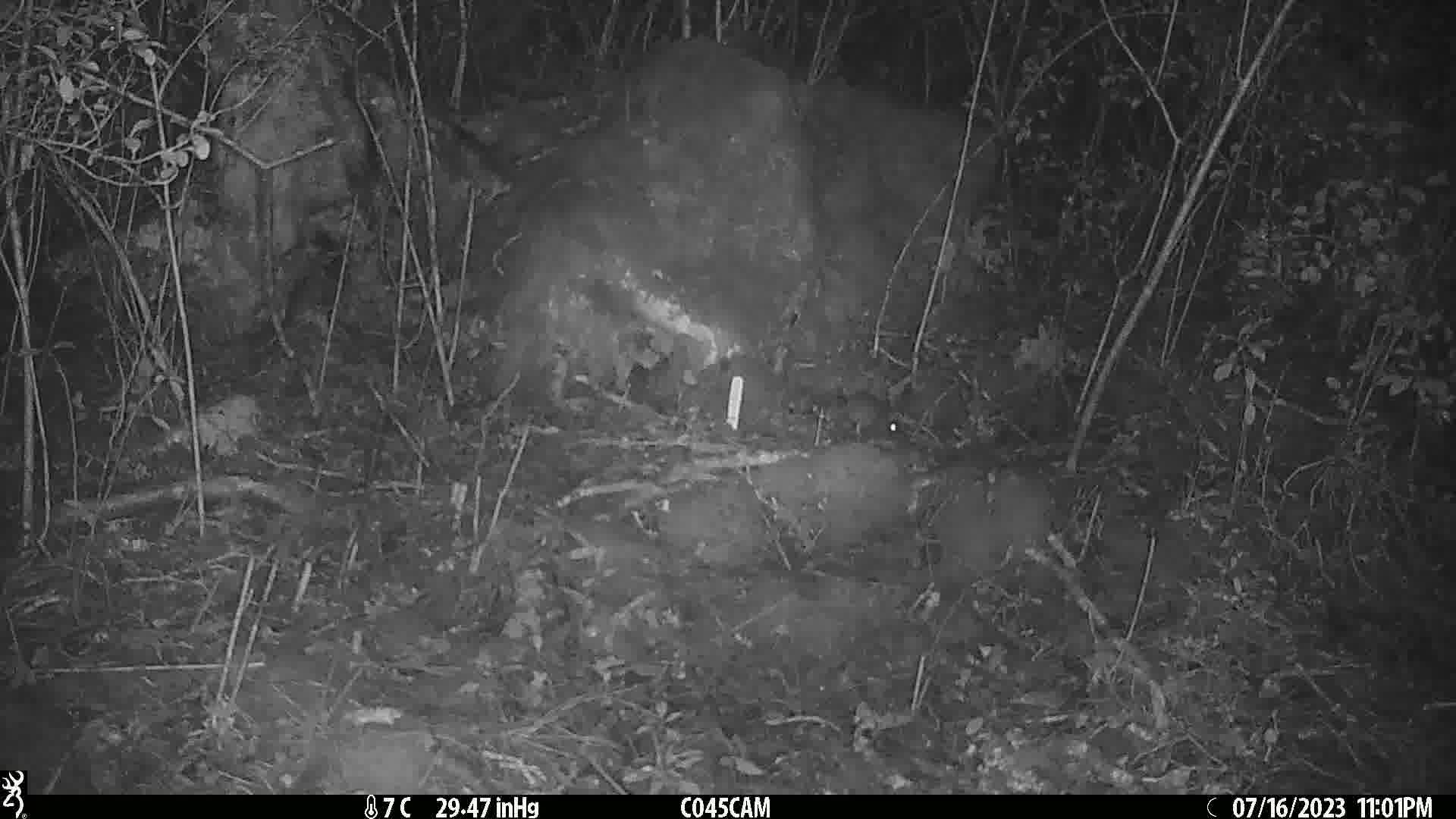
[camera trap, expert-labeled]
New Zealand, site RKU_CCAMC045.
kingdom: Animalia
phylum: Chordata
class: Mammalia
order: Rodentia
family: Muridae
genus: Rattus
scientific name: Rattus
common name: rat